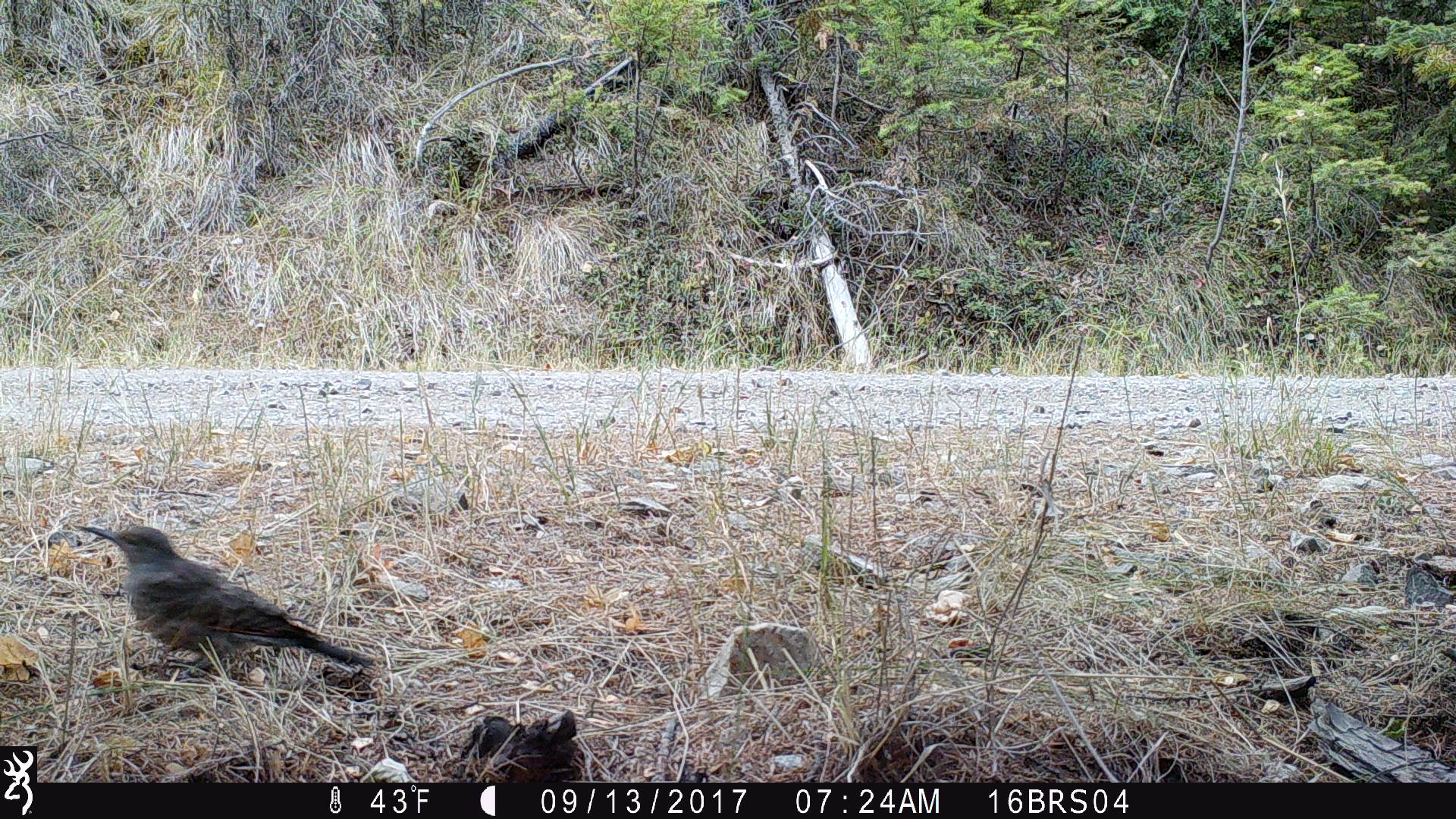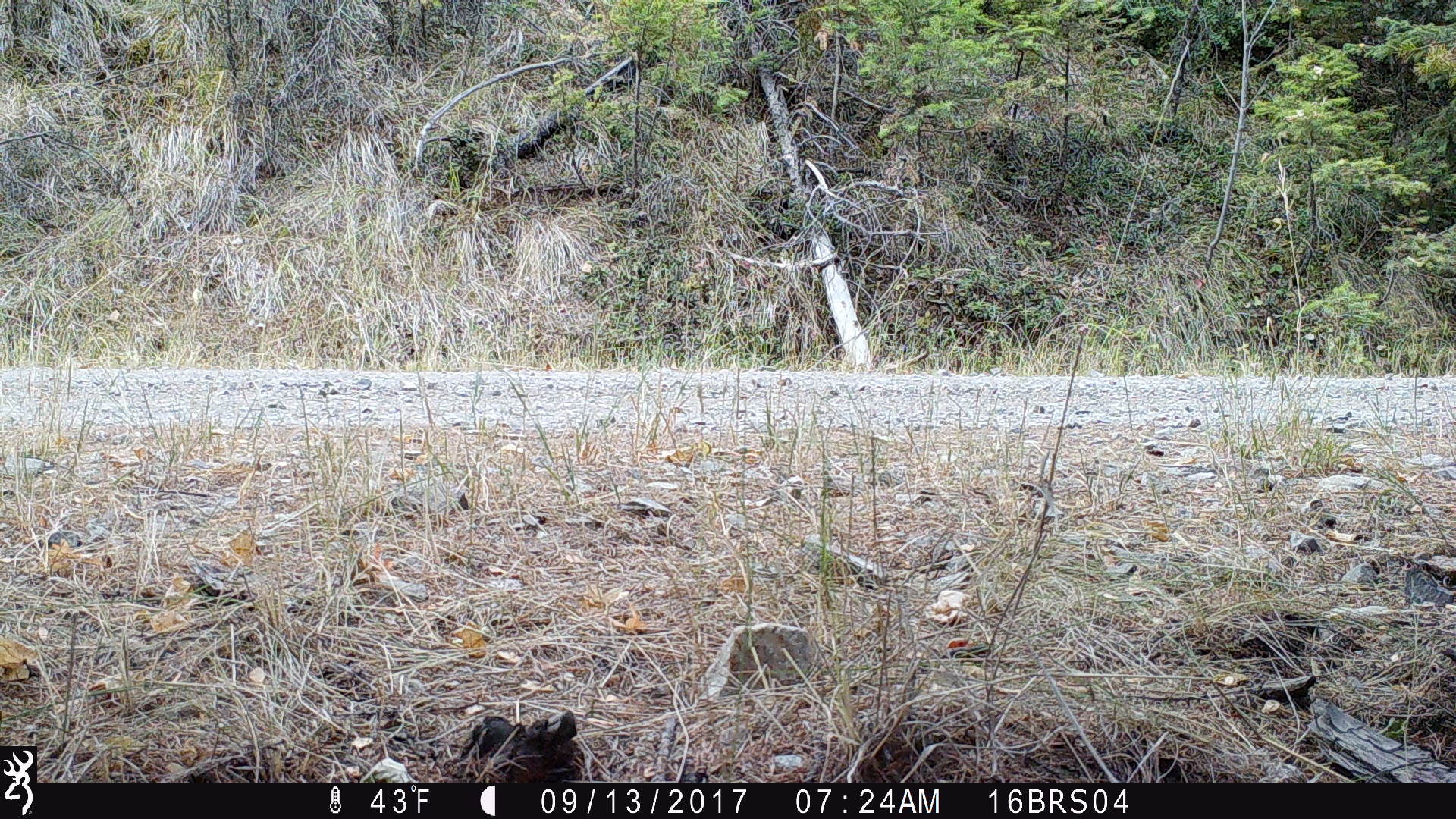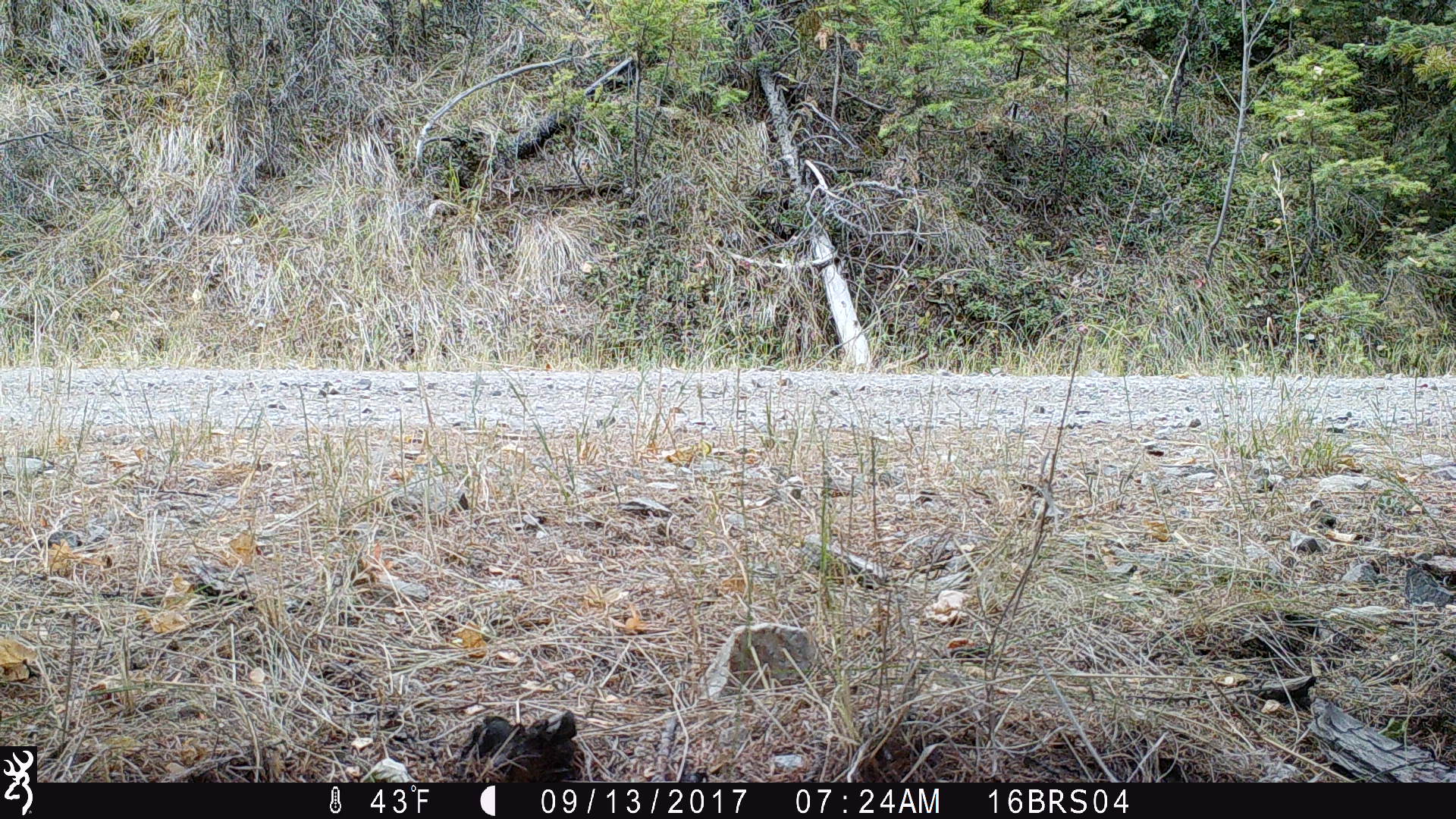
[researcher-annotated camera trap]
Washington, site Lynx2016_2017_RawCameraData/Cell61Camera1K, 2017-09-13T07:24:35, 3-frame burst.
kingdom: Animalia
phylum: Chordata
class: Aves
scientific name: Aves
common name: birds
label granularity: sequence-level